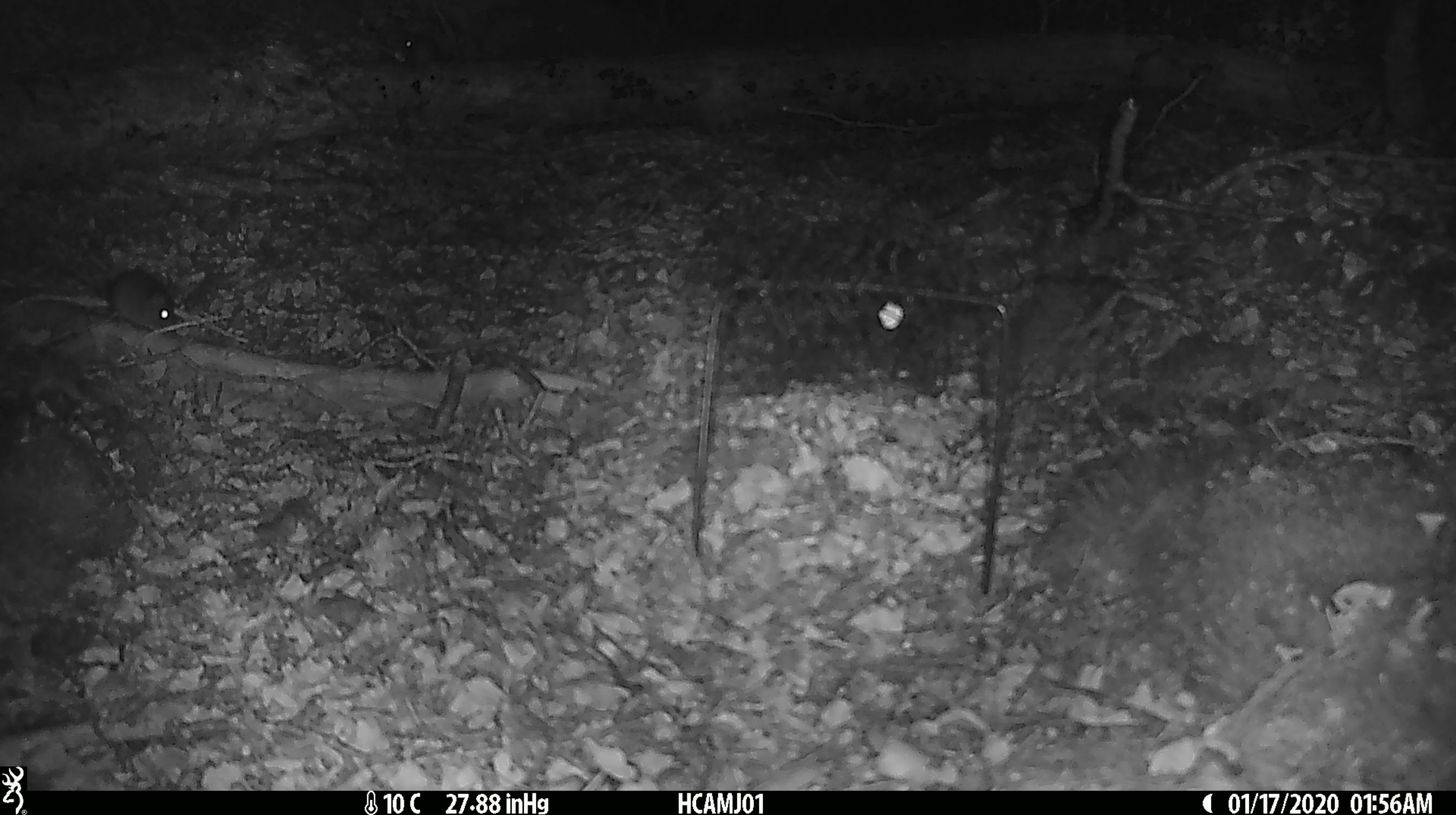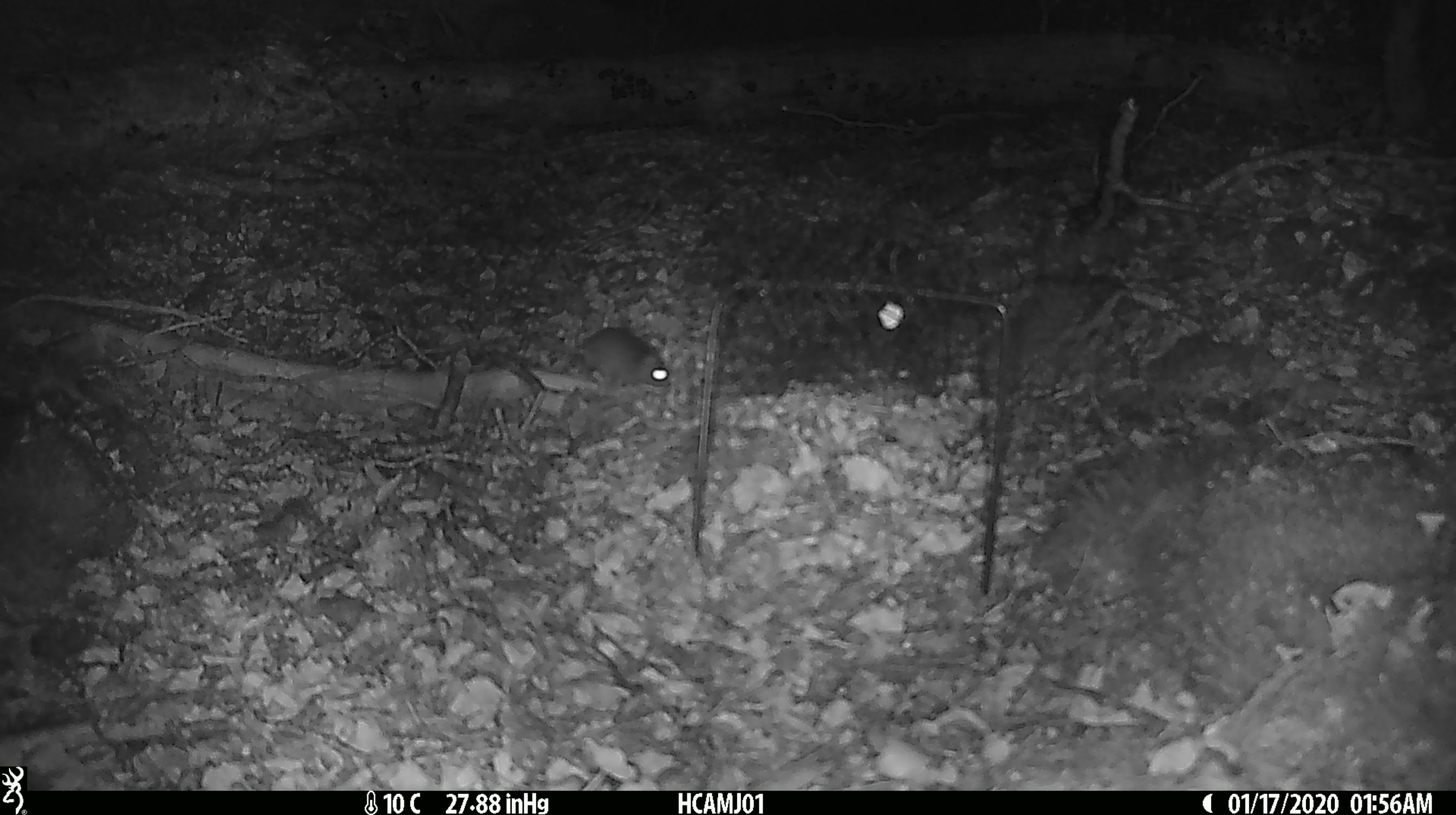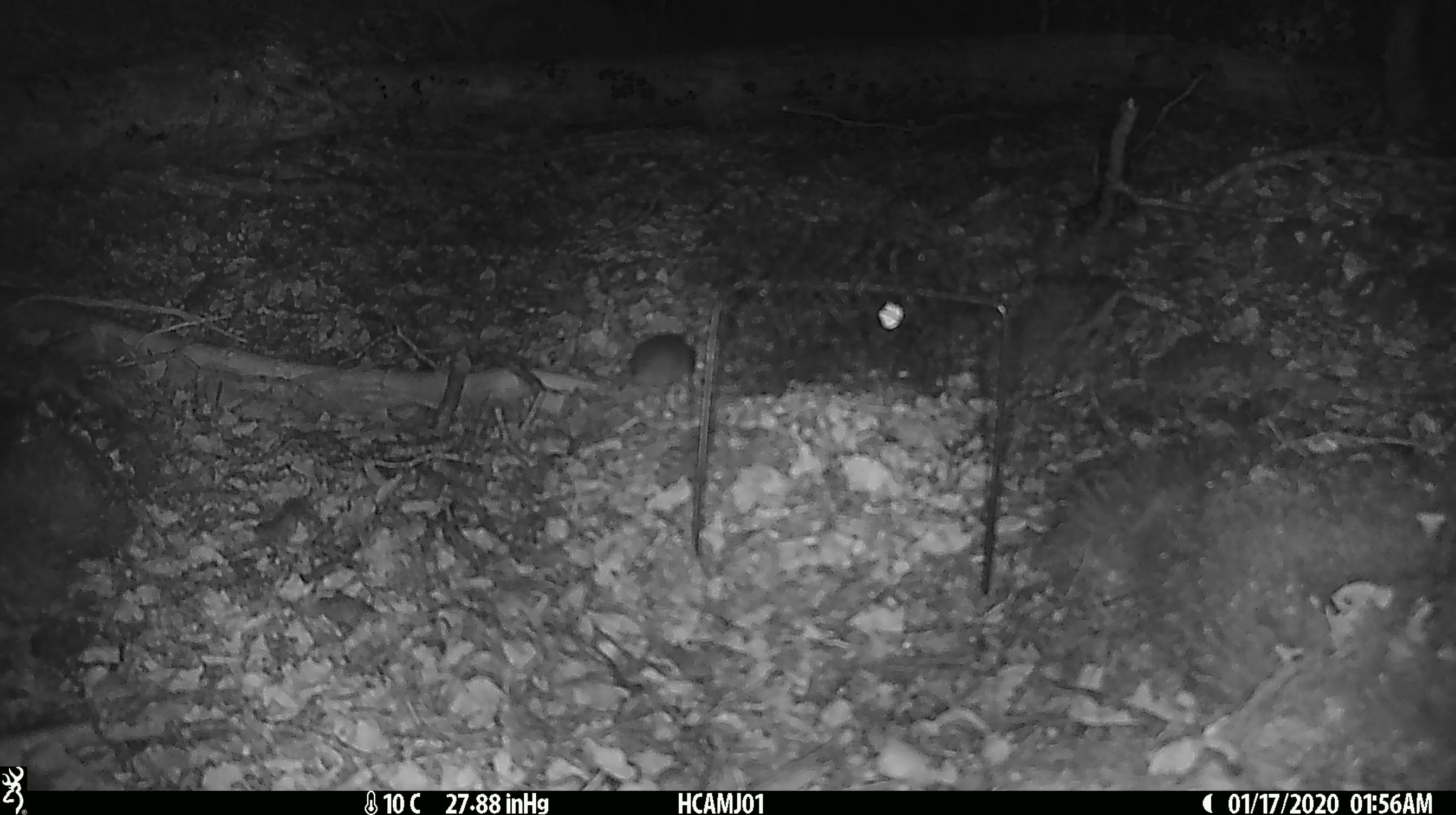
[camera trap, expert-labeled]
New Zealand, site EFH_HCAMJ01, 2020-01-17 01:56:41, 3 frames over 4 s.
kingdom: Animalia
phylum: Chordata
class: Mammalia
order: Rodentia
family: Muridae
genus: Mus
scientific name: Mus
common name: mouse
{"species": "mouse (Mus)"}